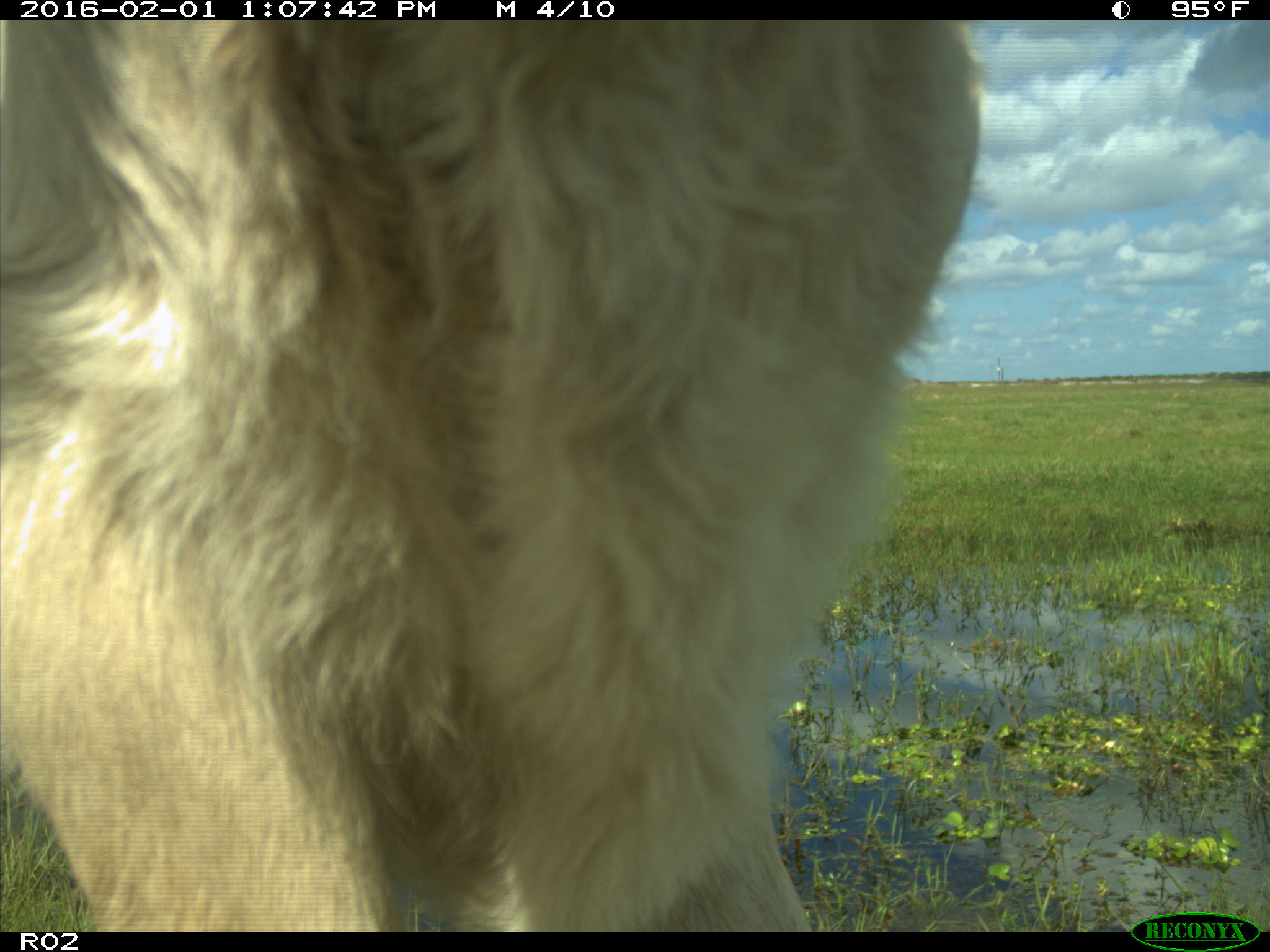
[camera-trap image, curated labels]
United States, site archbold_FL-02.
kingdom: Animalia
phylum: Chordata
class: Mammalia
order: Artiodactyla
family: Bovidae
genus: Bos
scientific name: Bos taurus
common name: domestic cow